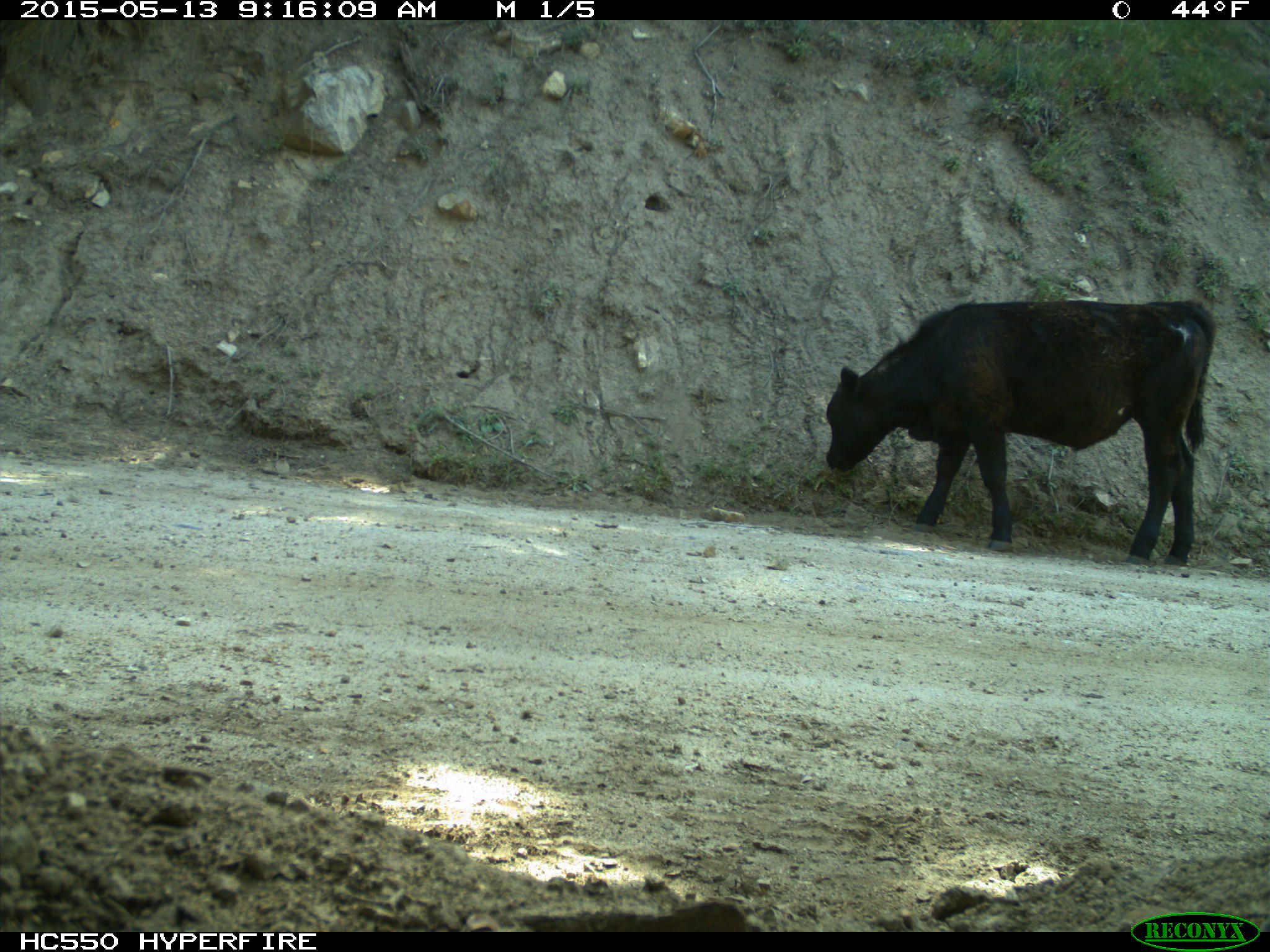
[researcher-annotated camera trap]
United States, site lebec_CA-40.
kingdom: Animalia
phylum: Chordata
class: Mammalia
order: Artiodactyla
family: Bovidae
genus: Bos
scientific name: Bos taurus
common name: domestic cow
Bos taurus (domestic cow).